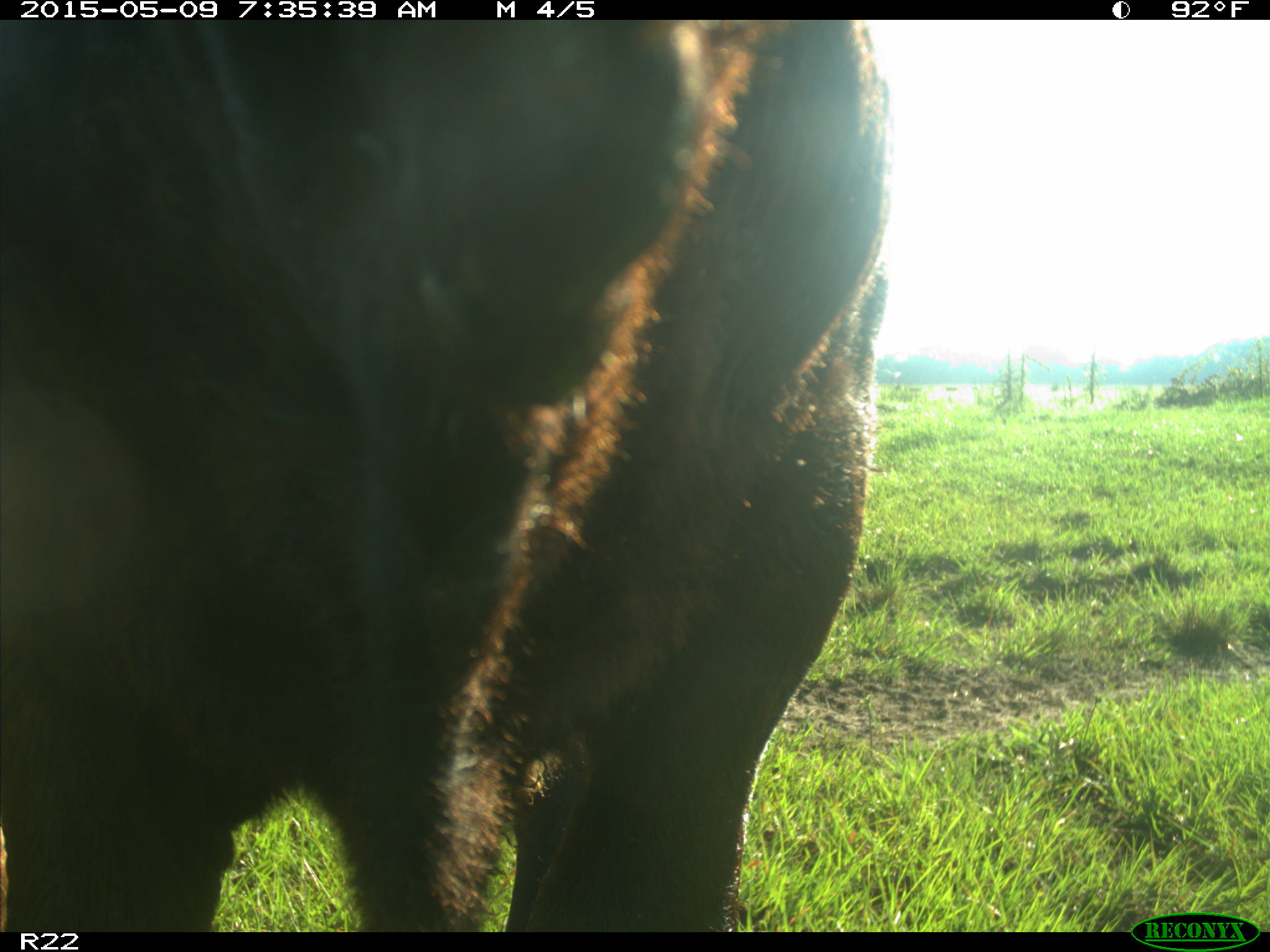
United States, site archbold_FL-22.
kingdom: Animalia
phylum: Chordata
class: Mammalia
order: Artiodactyla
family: Bovidae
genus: Bos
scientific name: Bos taurus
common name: domestic cow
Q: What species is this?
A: Bos taurus (domestic cow).